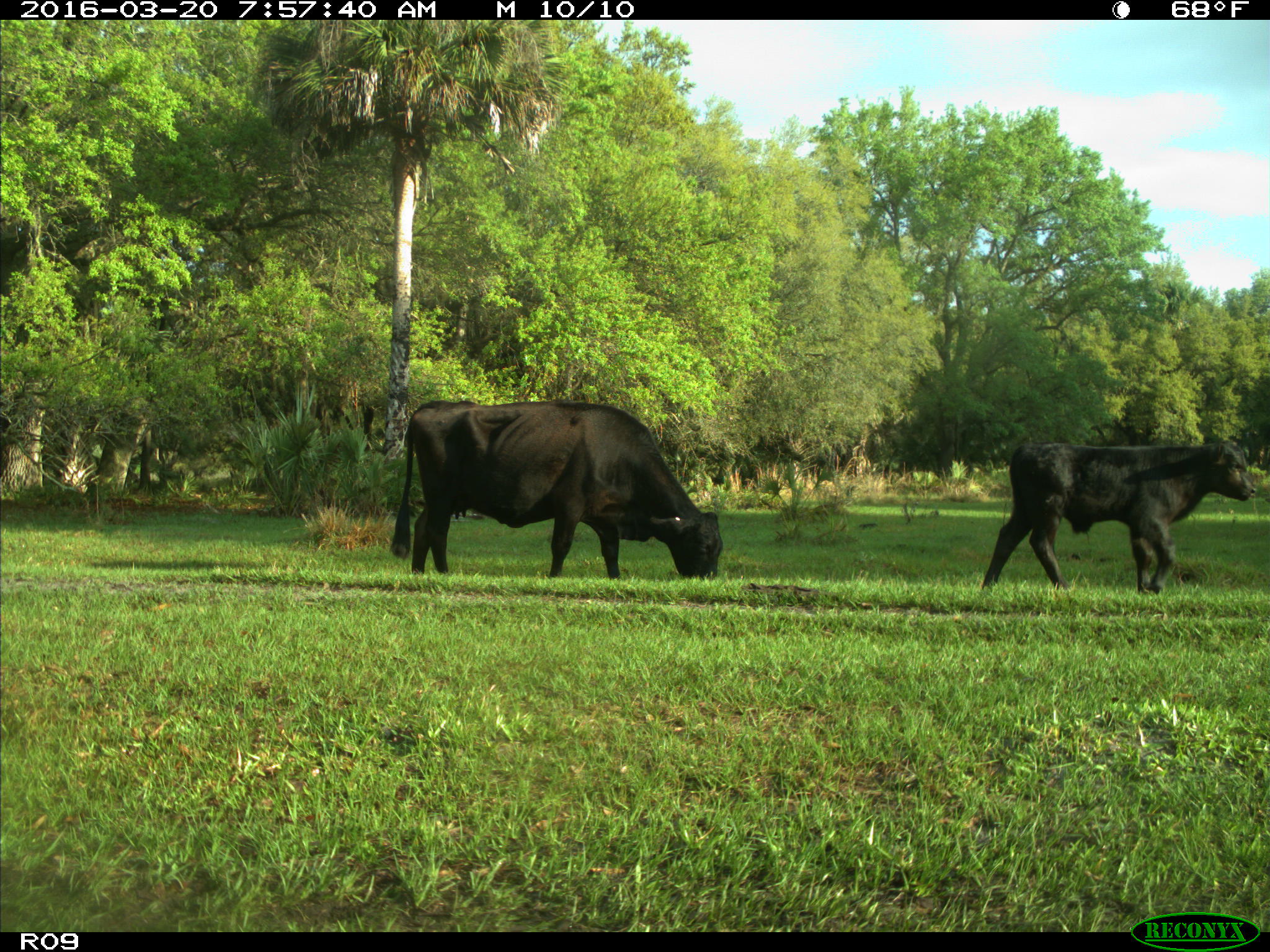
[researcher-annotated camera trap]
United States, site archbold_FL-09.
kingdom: Animalia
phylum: Chordata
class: Mammalia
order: Artiodactyla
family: Bovidae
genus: Bos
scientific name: Bos taurus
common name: domestic cow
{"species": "Bos taurus (domestic cow)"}